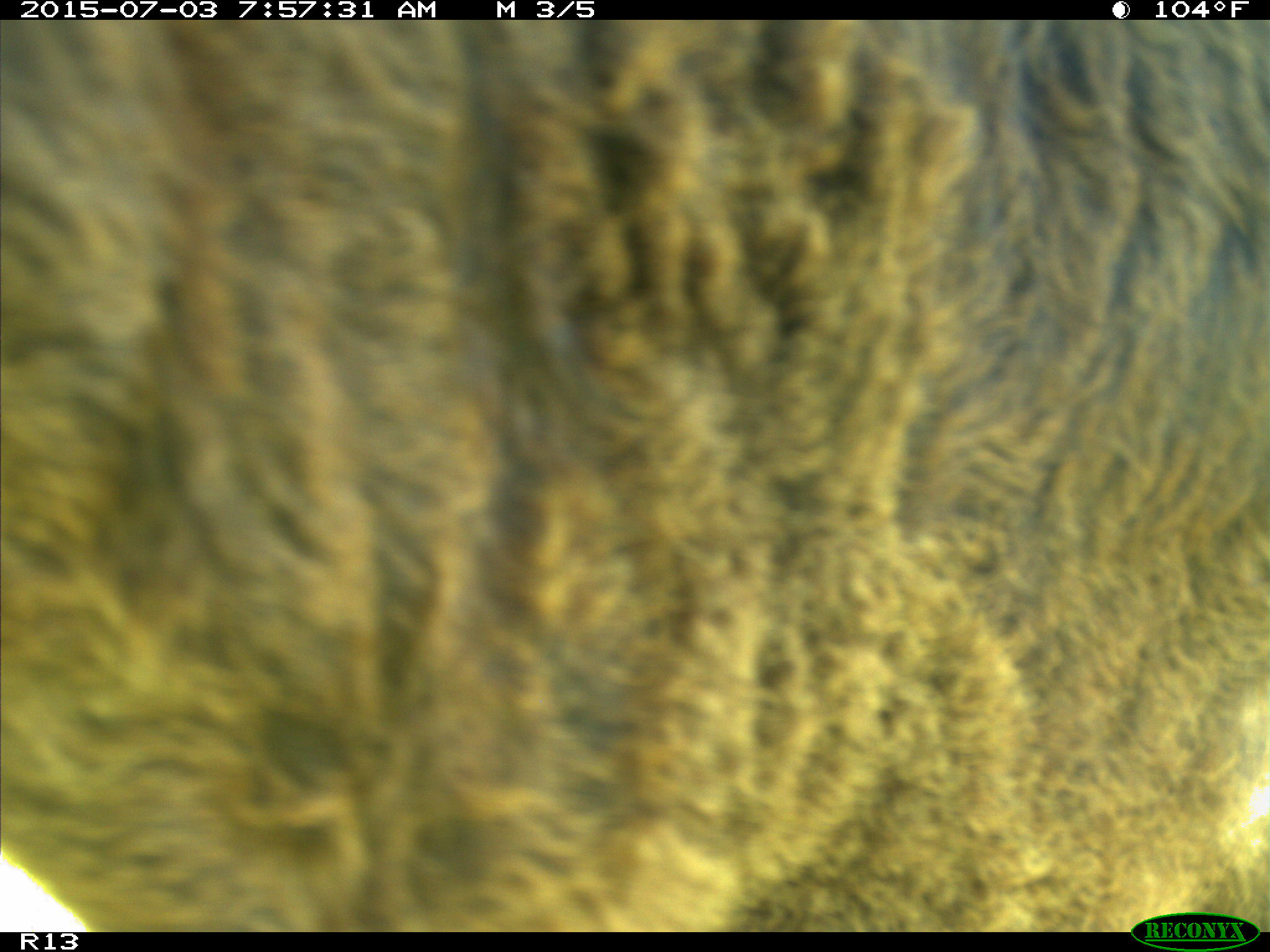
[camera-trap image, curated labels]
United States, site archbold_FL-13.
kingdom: Animalia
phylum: Chordata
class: Mammalia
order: Artiodactyla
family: Bovidae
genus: Bos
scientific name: Bos taurus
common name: domestic cow